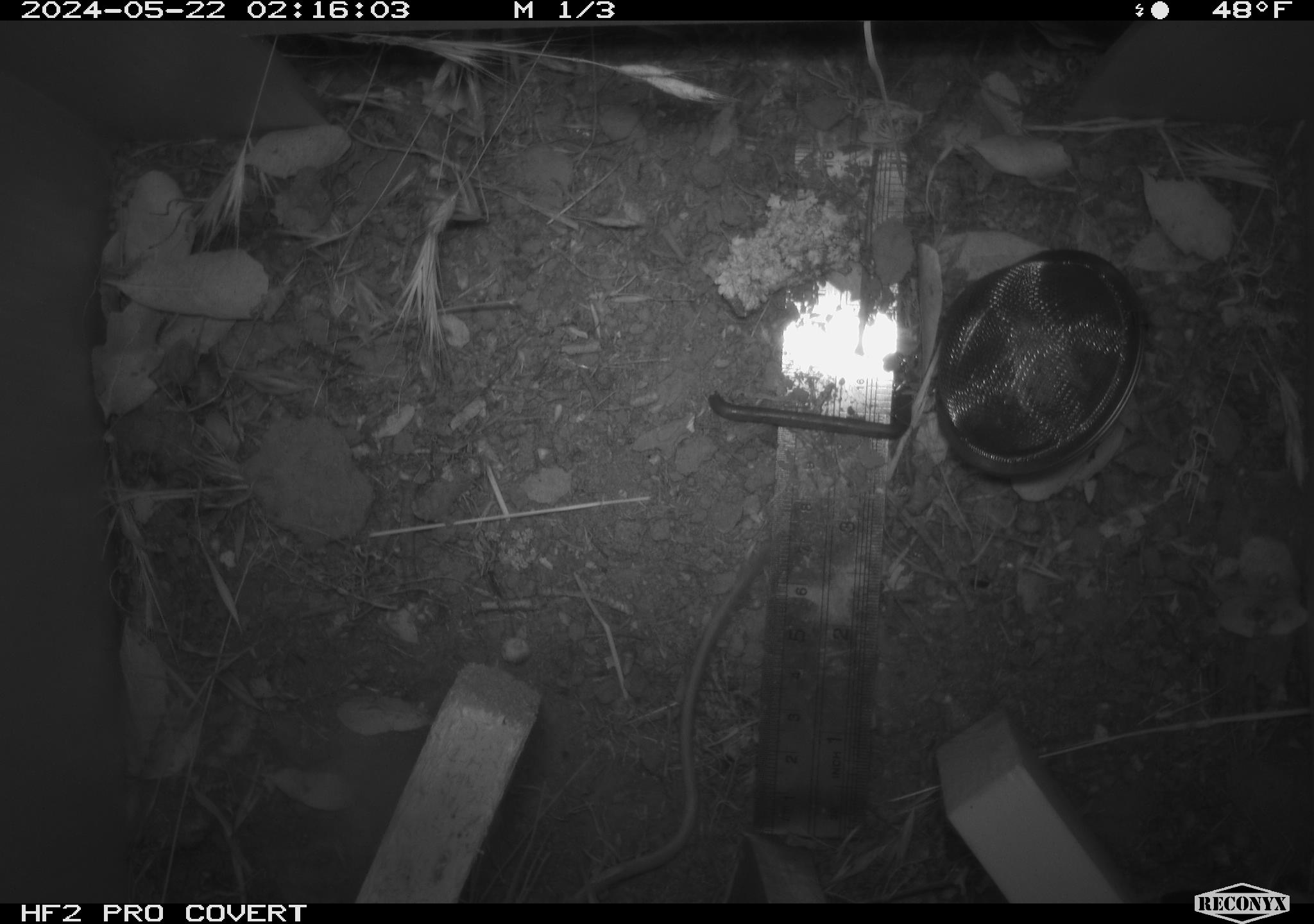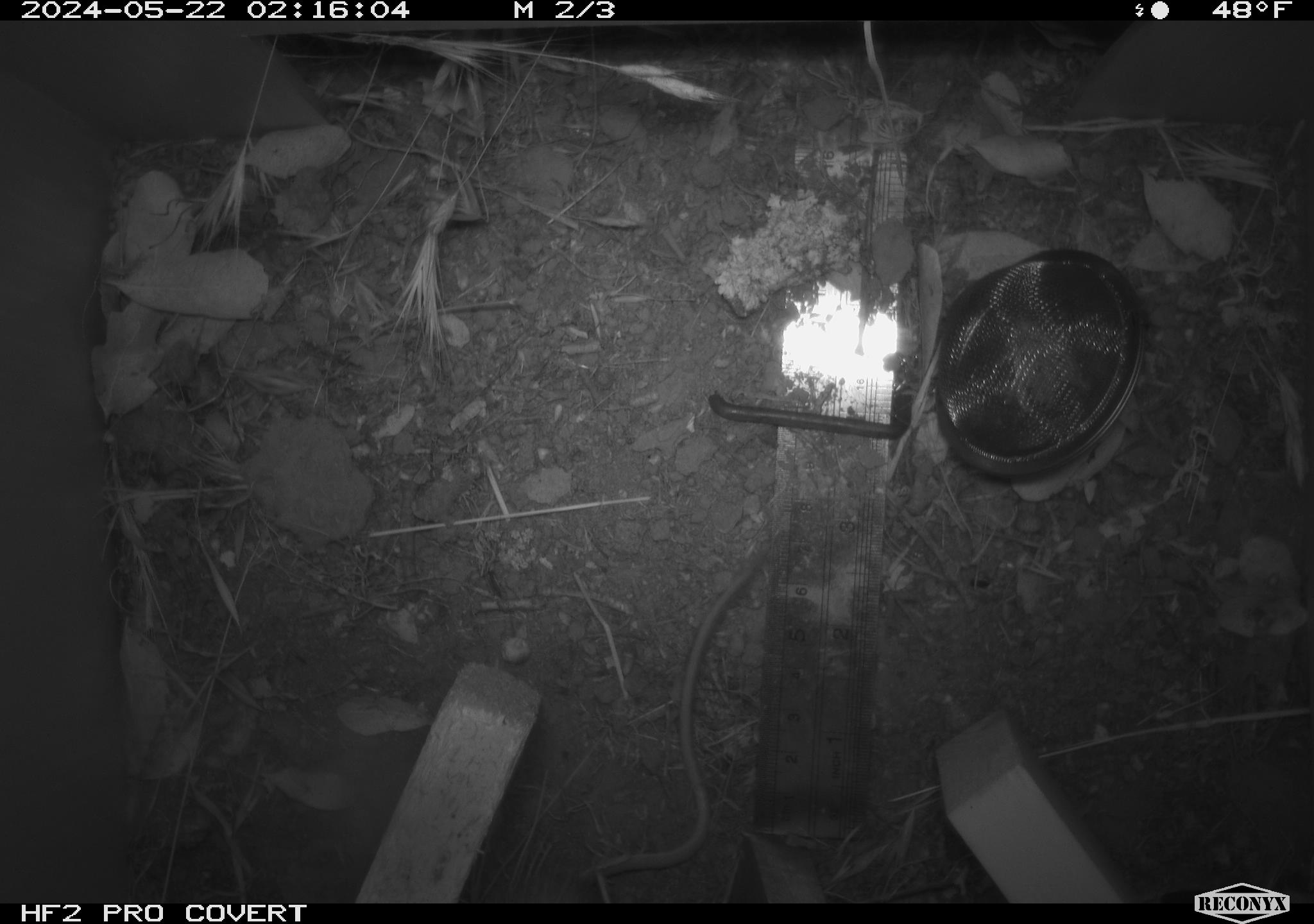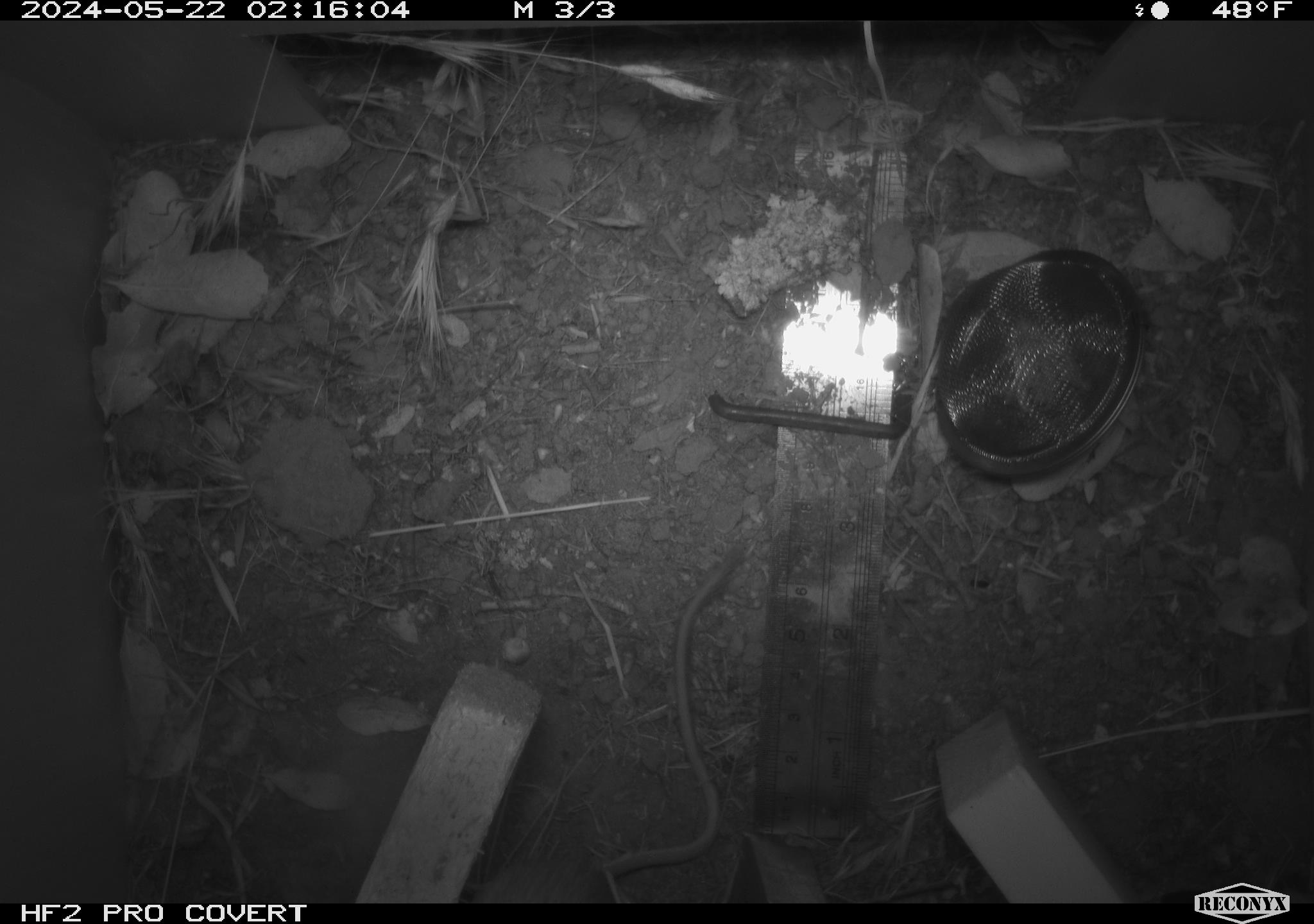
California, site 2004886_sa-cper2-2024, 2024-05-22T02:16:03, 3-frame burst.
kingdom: Animalia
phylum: Chordata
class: Mammalia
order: Rodentia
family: Heteromyidae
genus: Dipodomys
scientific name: Dipodomys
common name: kangaroo rats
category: dipodomys species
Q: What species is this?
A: Dipodomys species (kangaroo rats) (Dipodomys).